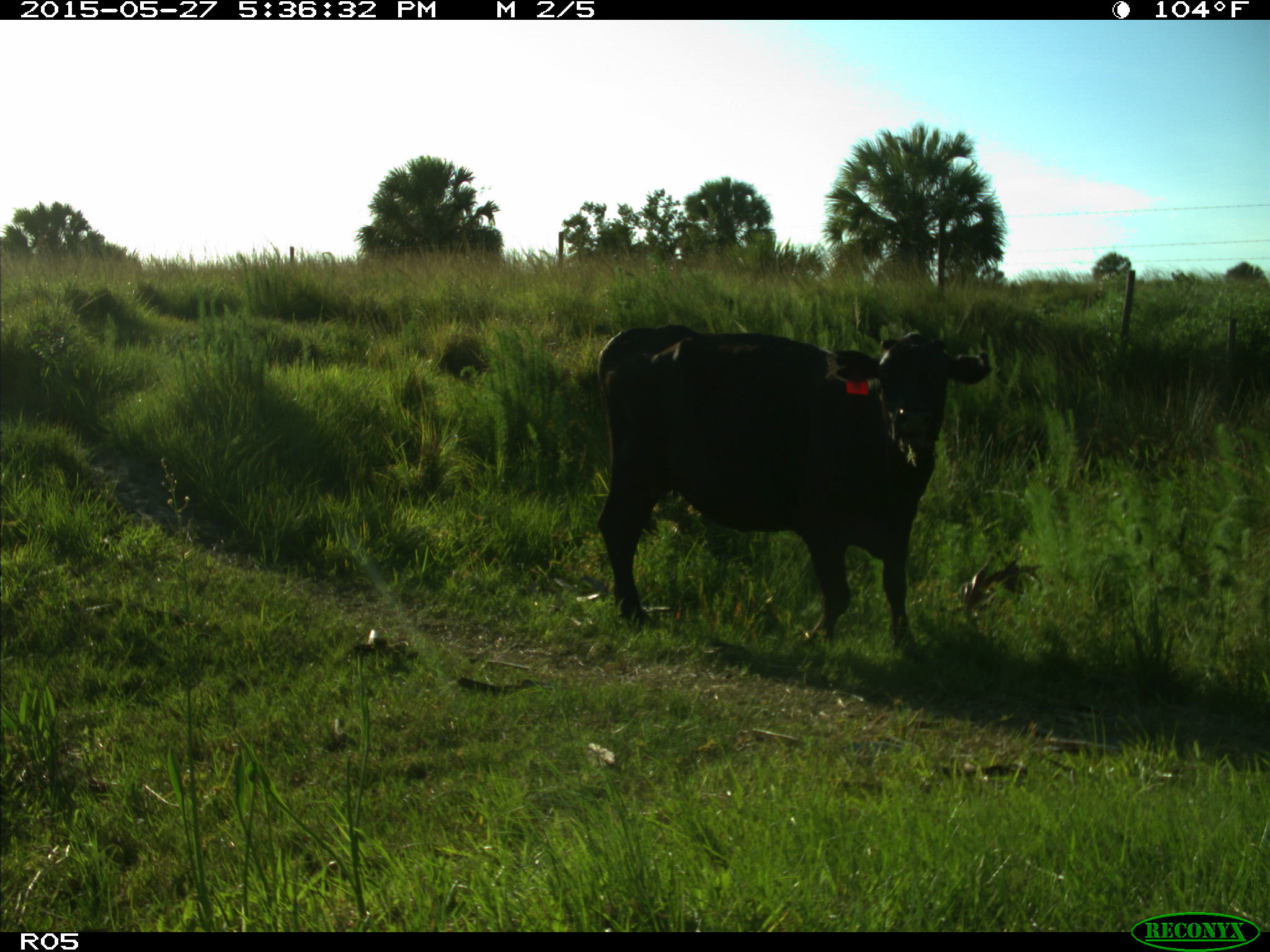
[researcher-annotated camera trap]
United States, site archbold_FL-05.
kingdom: Animalia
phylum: Chordata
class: Mammalia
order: Artiodactyla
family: Bovidae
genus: Bos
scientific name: Bos taurus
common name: domestic cow